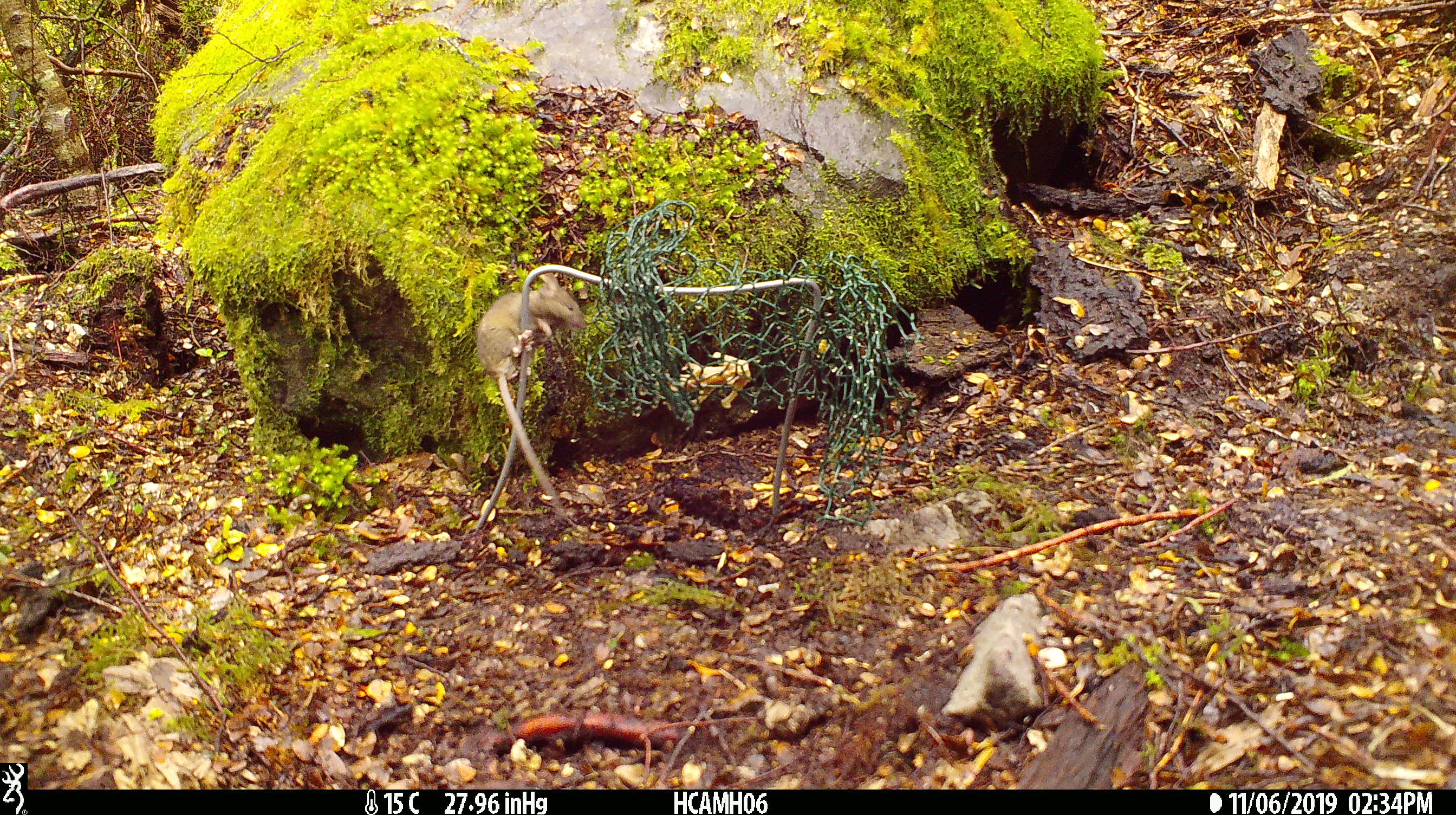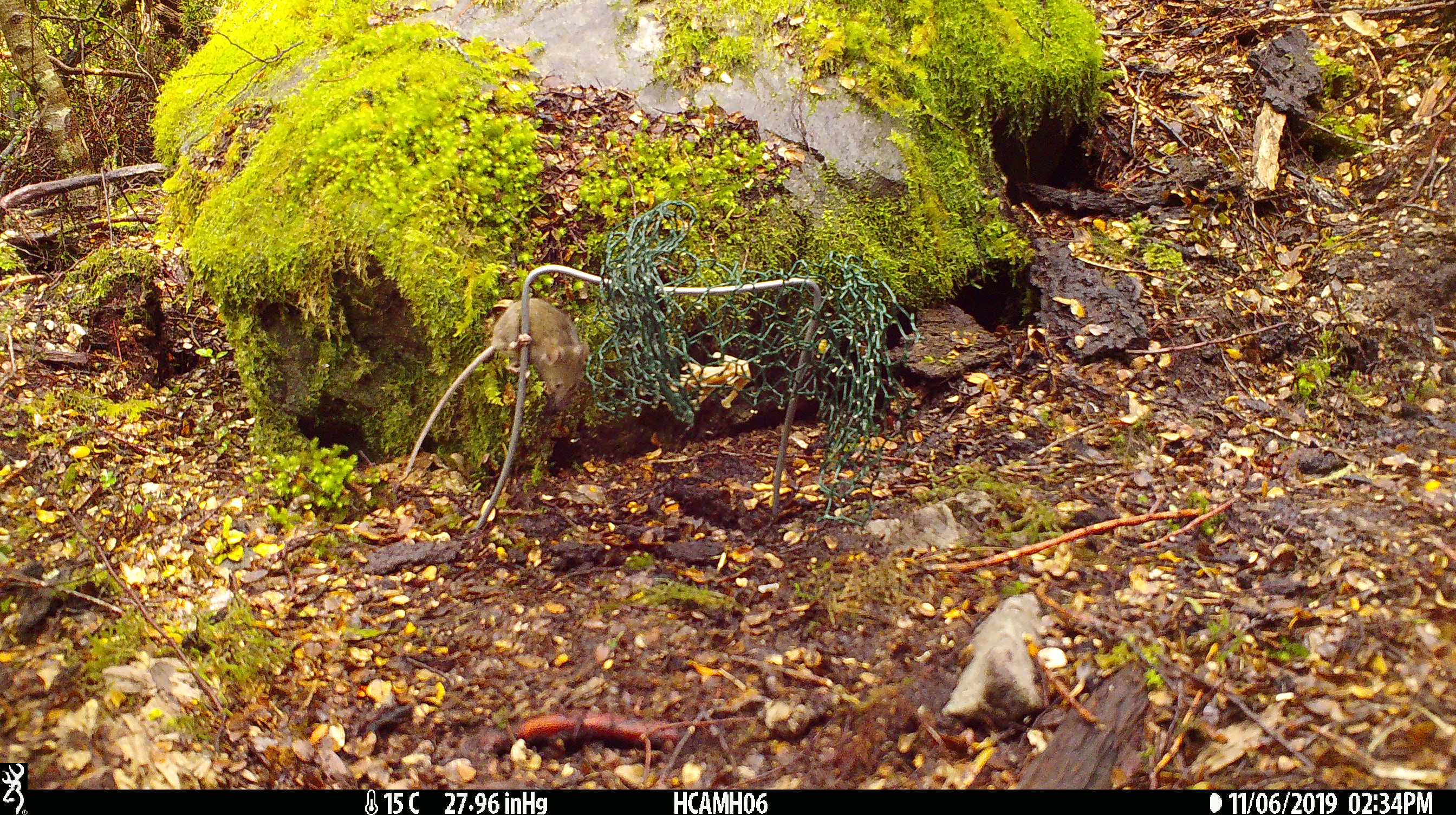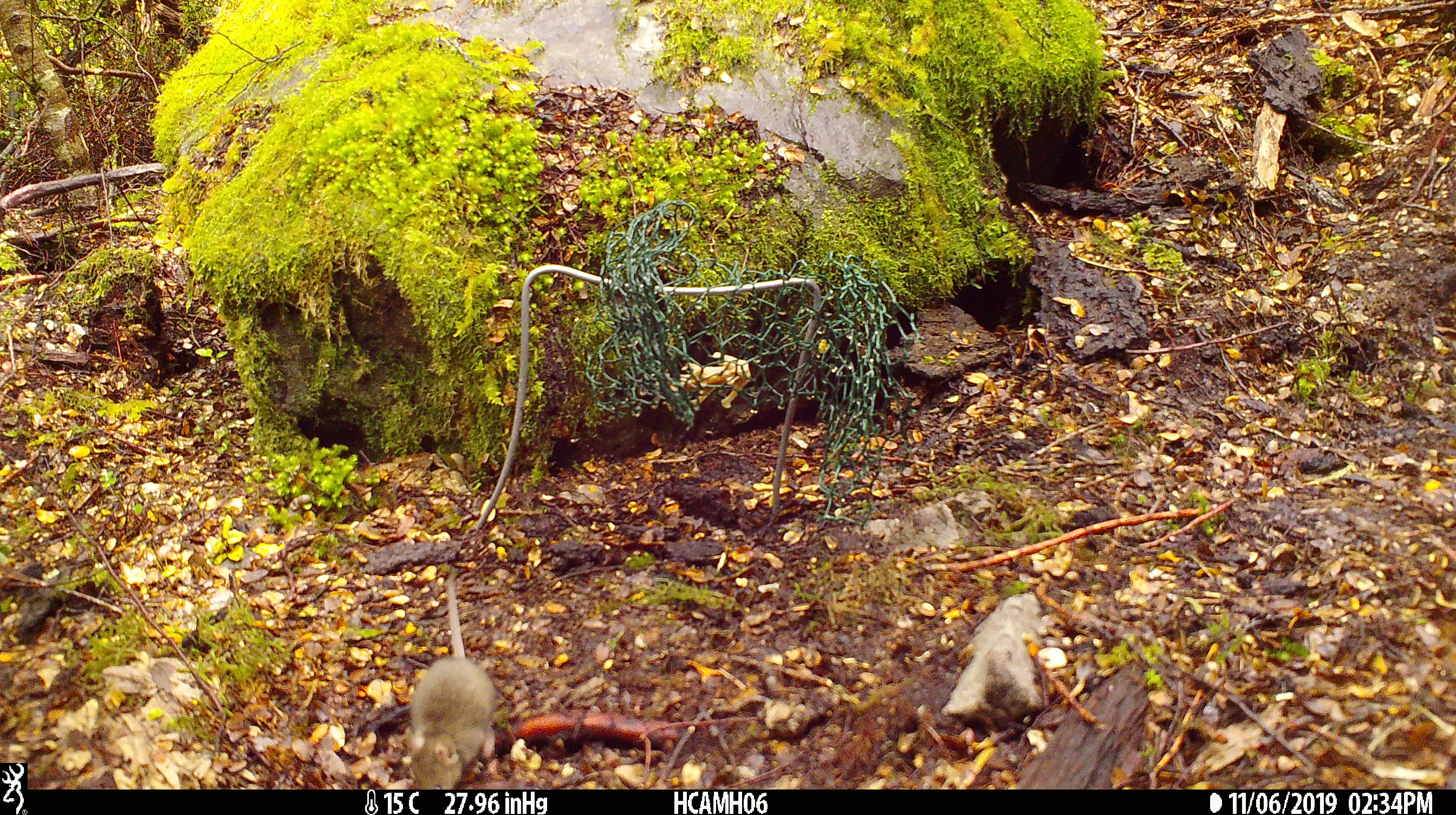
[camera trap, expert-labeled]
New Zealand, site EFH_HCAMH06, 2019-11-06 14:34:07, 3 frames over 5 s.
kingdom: Animalia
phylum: Chordata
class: Mammalia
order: Rodentia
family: Muridae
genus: Mus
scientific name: Mus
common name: mouse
Mouse (Mus).